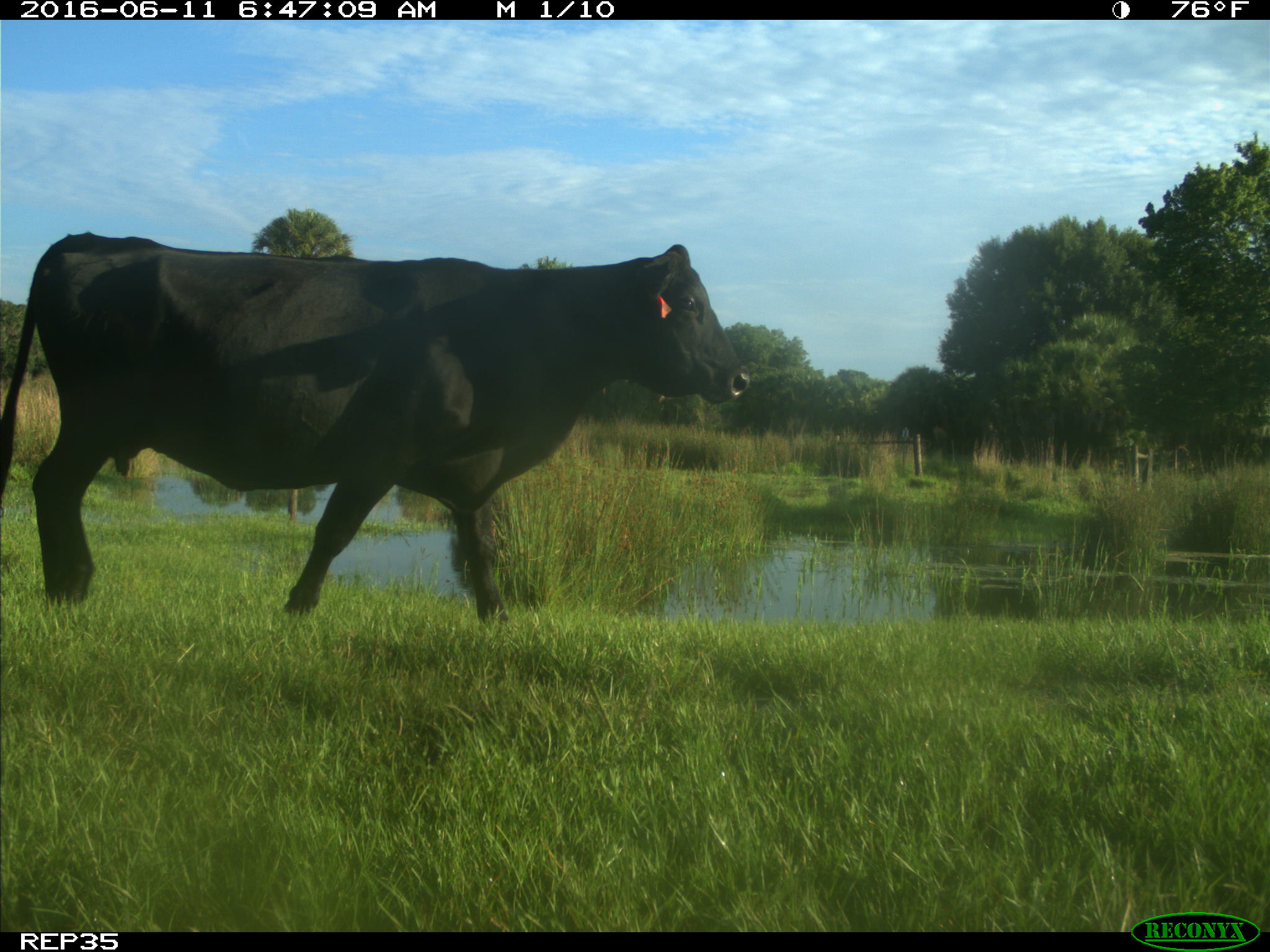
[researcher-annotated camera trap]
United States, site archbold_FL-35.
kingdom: Animalia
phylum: Chordata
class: Mammalia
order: Artiodactyla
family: Bovidae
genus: Bos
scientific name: Bos taurus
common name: domestic cow